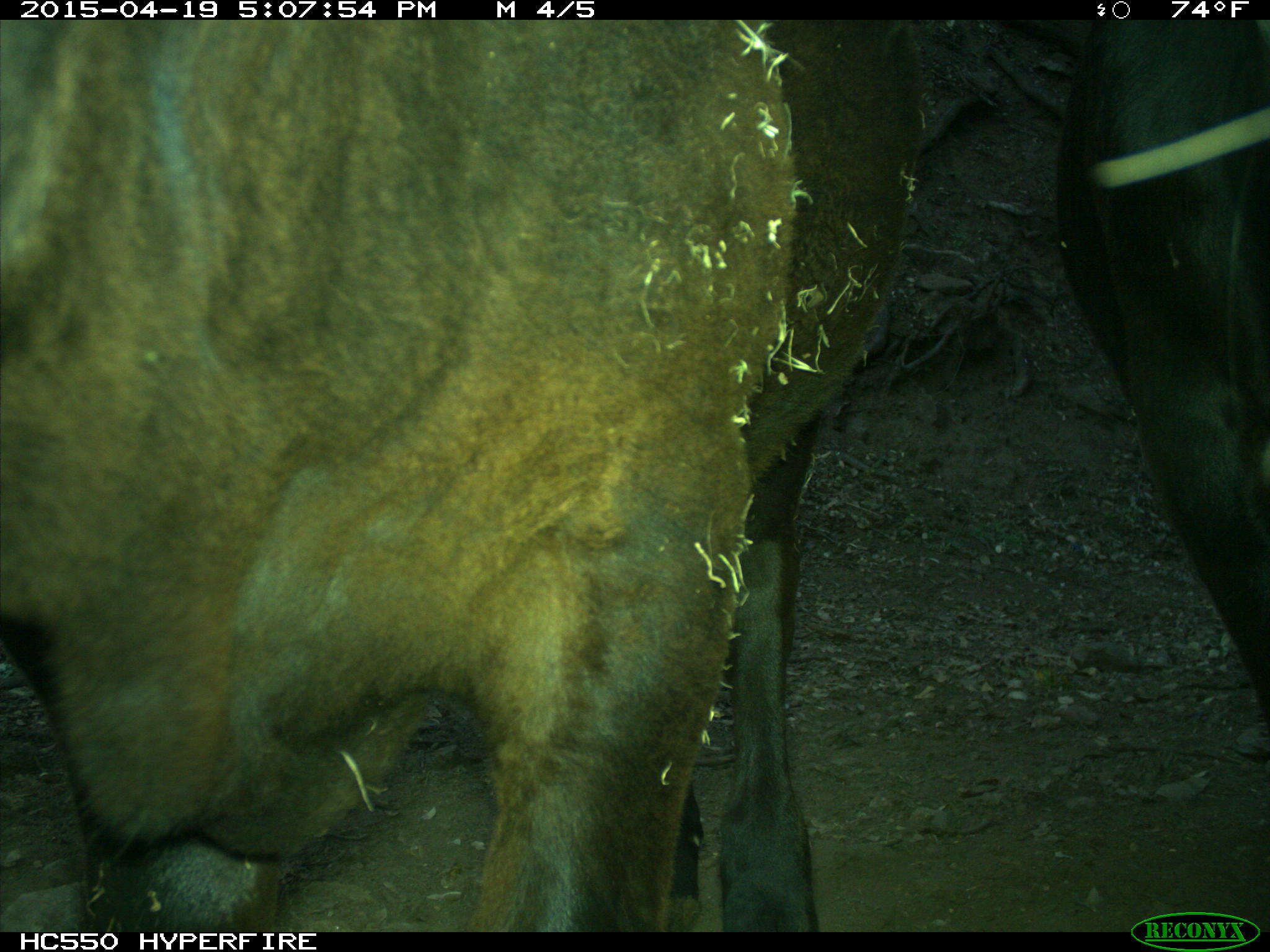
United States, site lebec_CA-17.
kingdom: Animalia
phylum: Chordata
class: Mammalia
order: Artiodactyla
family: Bovidae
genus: Bos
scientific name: Bos taurus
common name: domestic cow